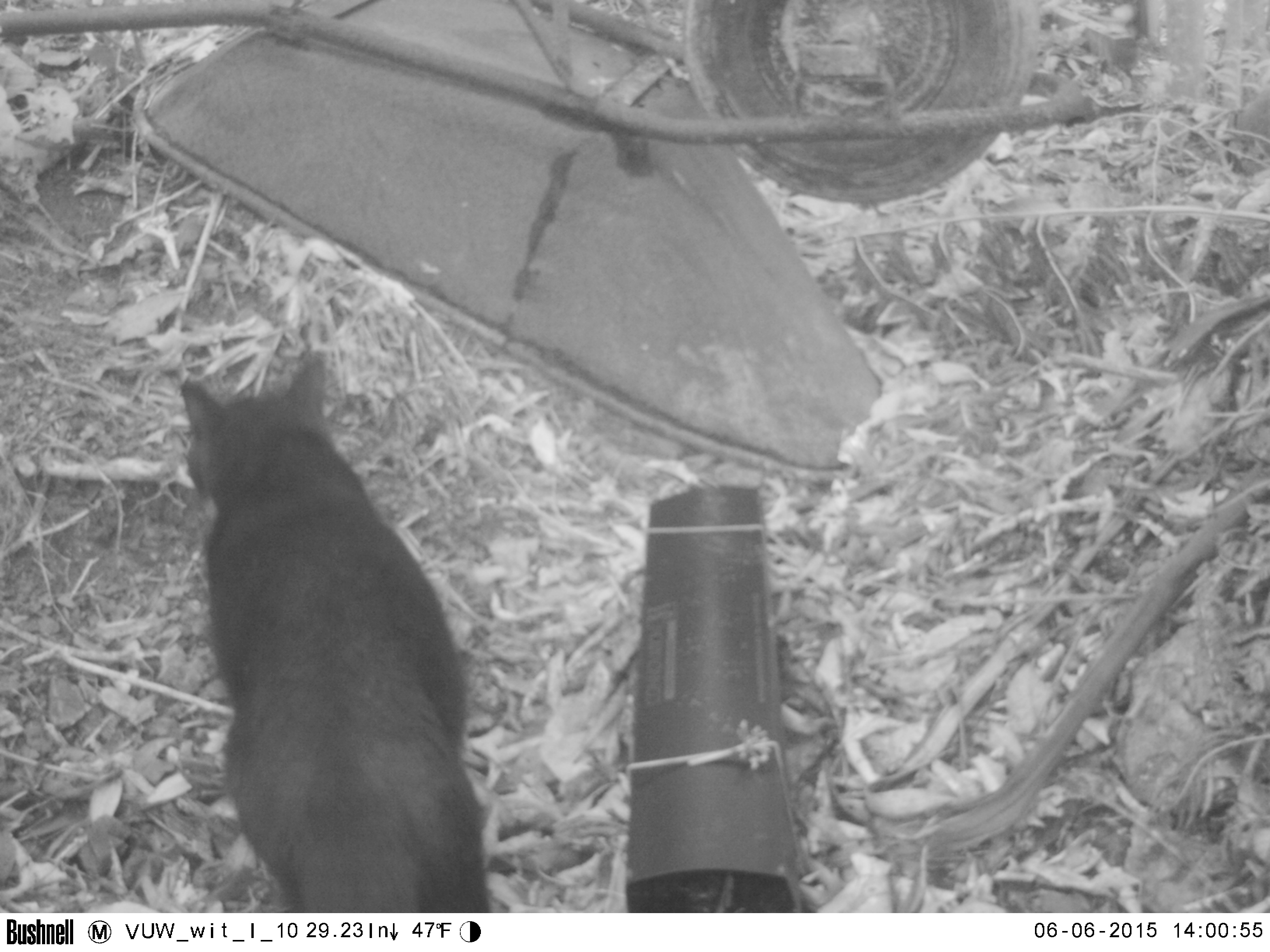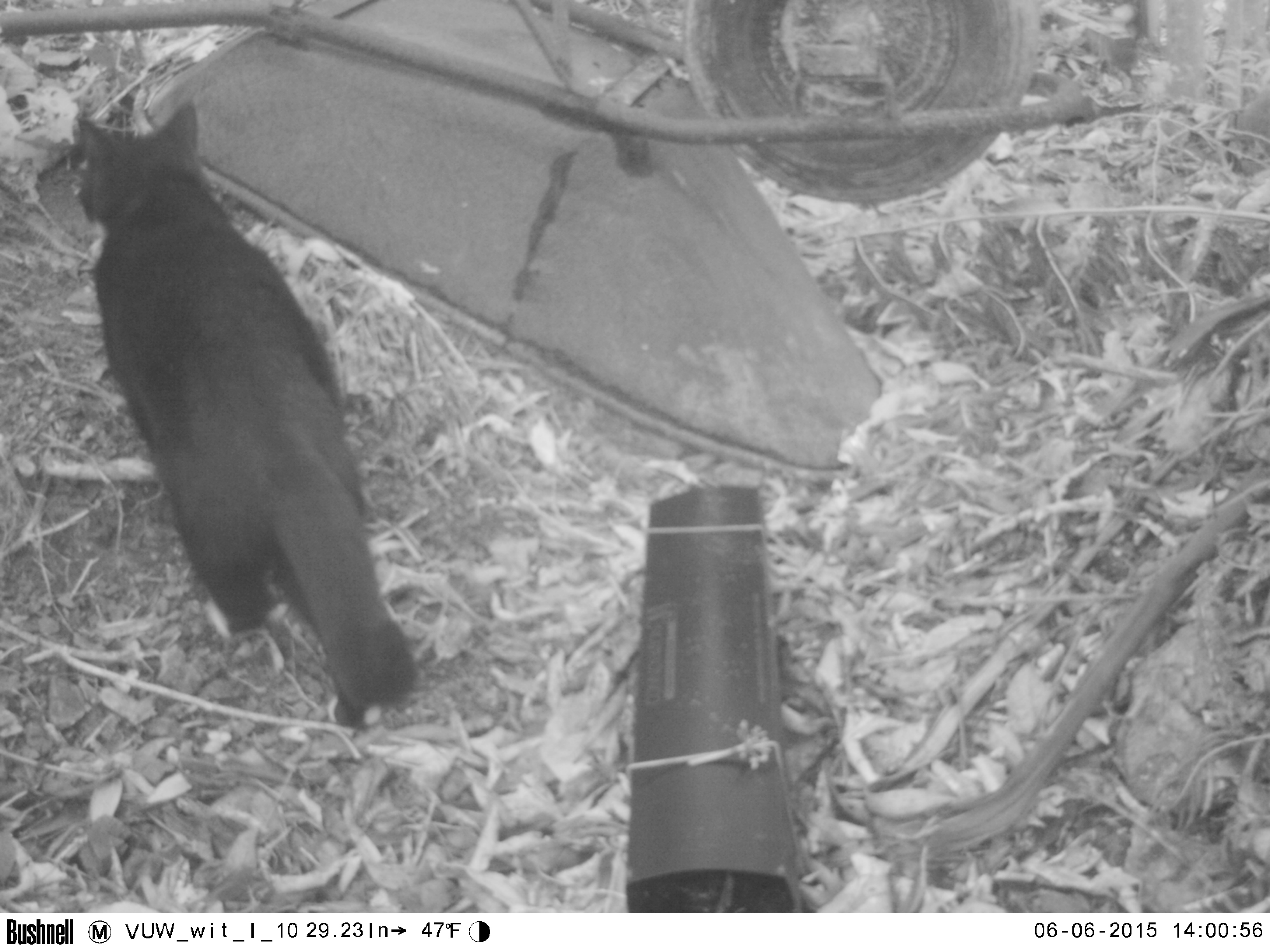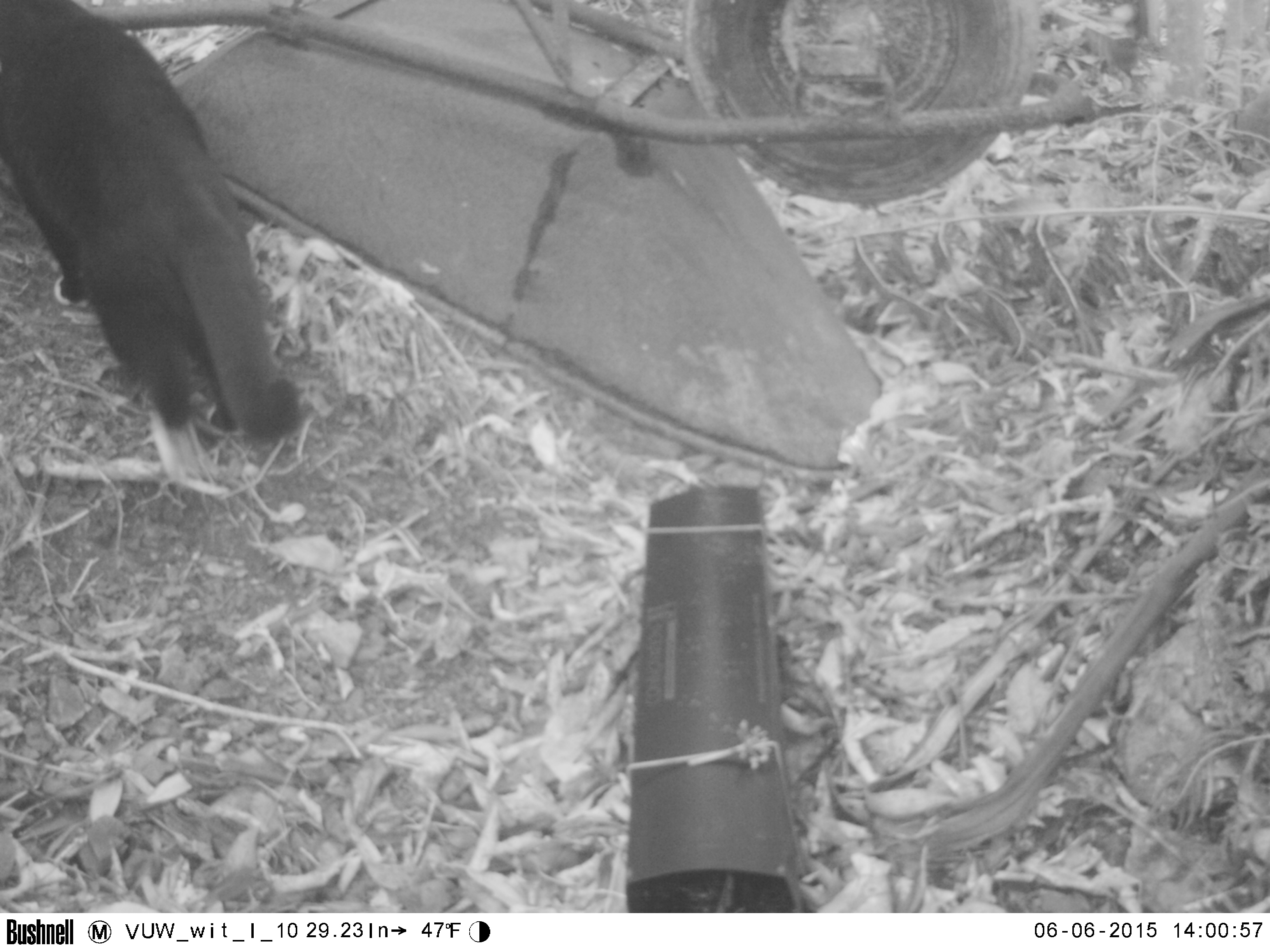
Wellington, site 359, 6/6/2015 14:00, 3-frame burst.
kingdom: Animalia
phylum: Chordata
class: Mammalia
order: Carnivora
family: Felidae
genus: Felis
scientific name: Felis catus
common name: cat